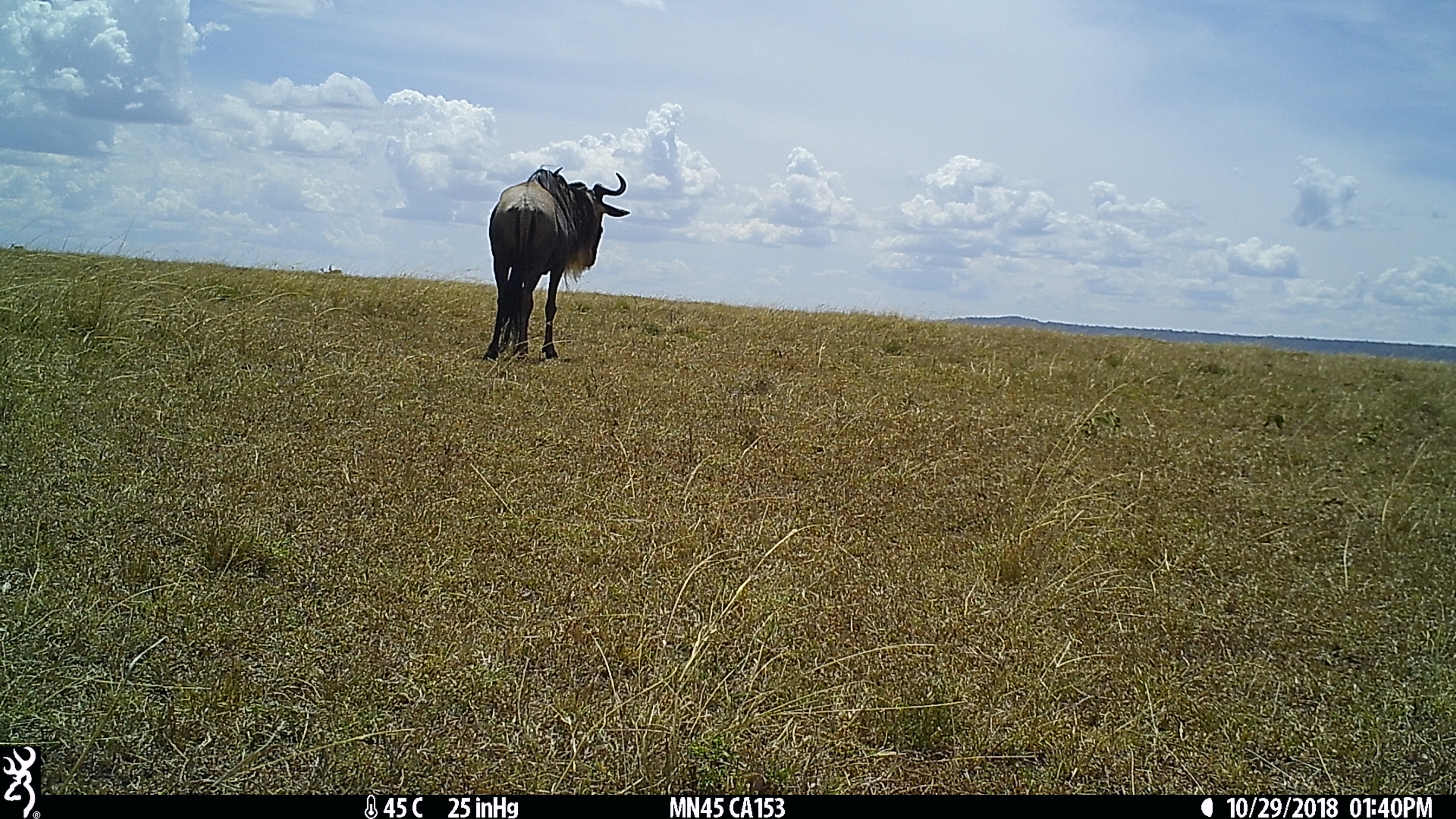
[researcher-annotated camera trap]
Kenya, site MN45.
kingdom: Animalia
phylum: Chordata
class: Mammalia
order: Artiodactyla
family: Bovidae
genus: Connochaetes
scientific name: Connochaetes taurinus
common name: blue wildebeest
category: wildebeest